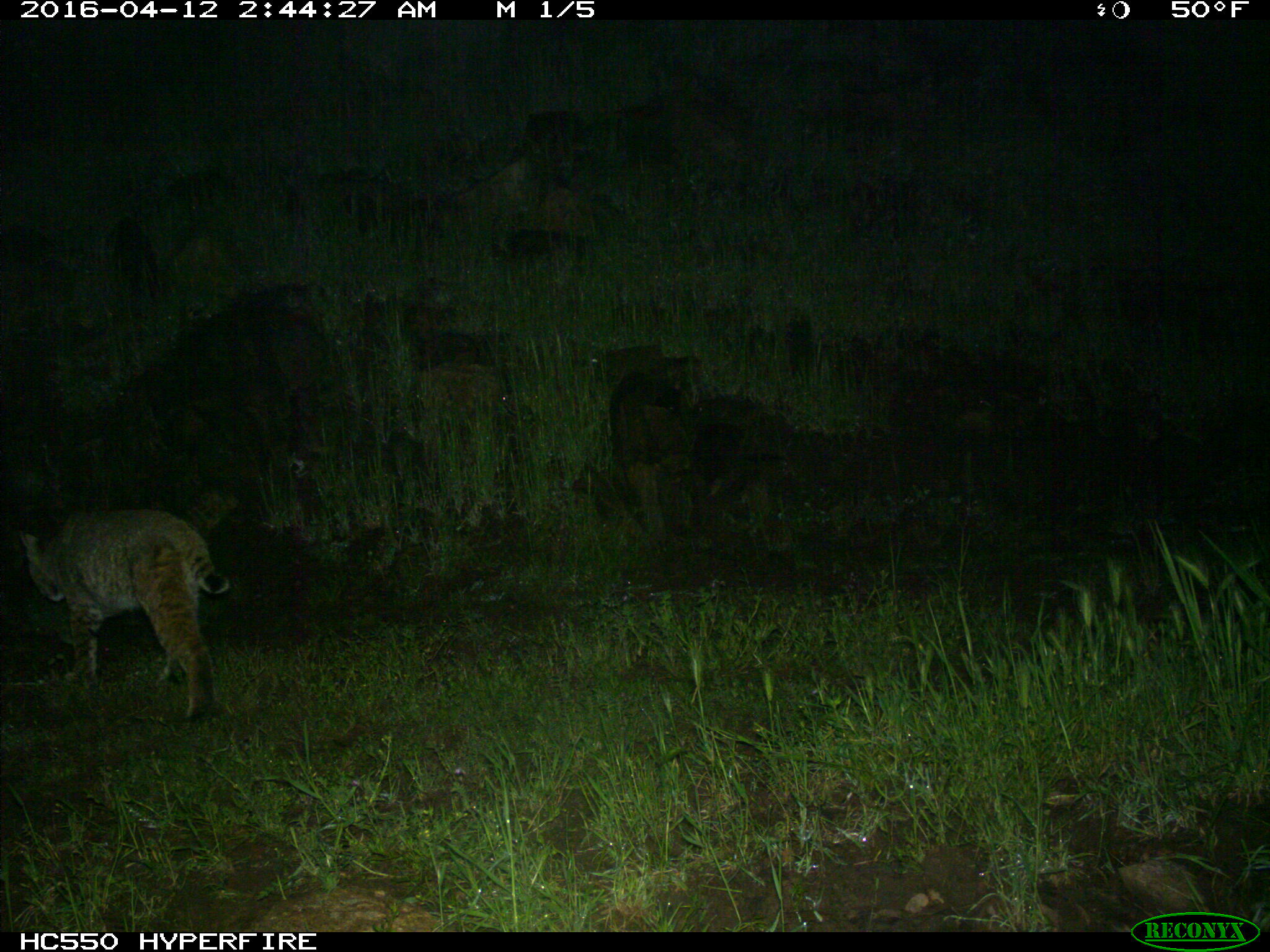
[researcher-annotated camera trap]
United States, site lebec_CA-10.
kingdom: Animalia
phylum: Chordata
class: Mammalia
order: Carnivora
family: Felidae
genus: Lynx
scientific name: Lynx rufus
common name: bobcat